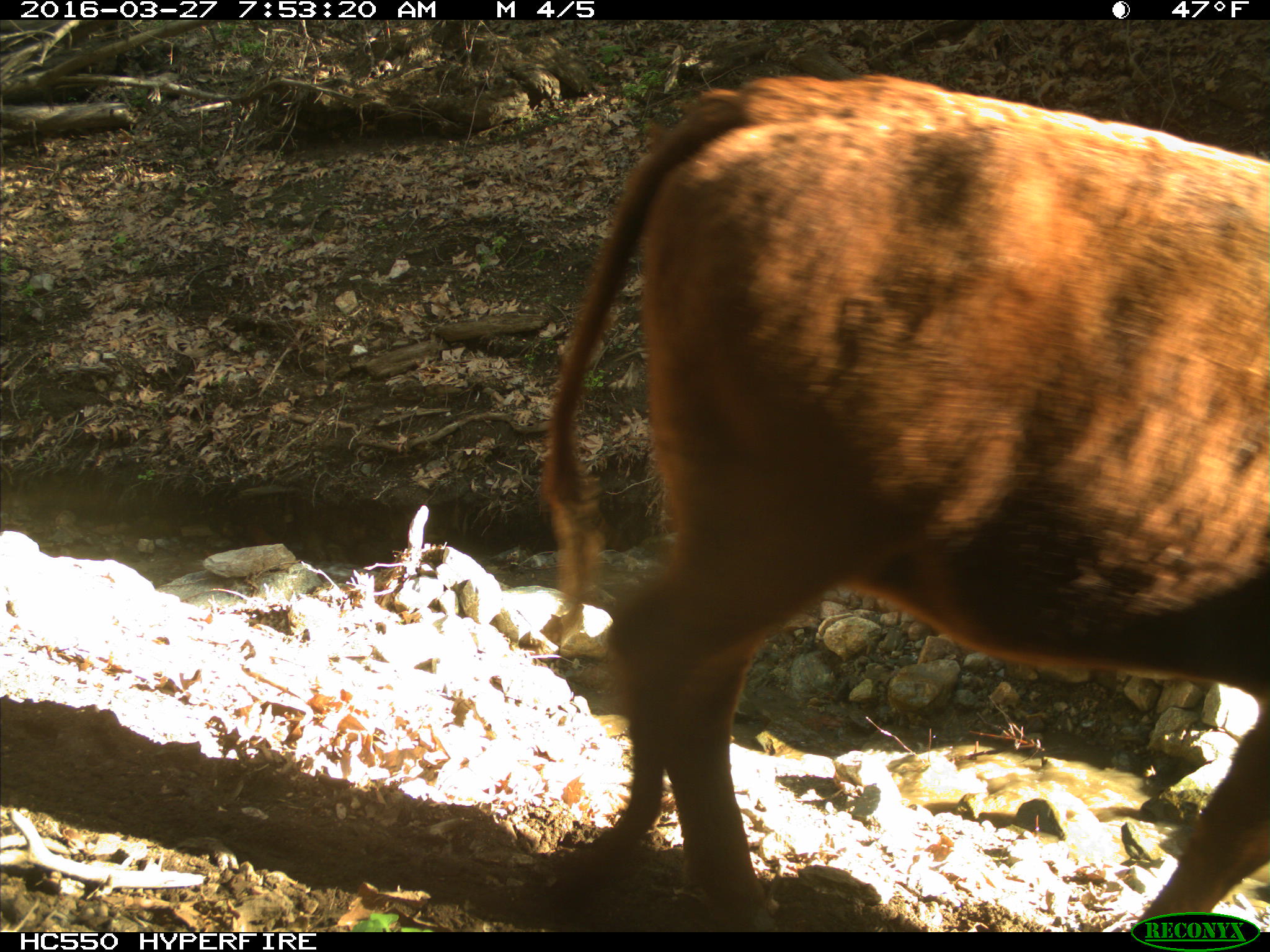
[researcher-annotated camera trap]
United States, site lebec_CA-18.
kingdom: Animalia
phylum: Chordata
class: Mammalia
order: Artiodactyla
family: Bovidae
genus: Bos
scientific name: Bos taurus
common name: domestic cow